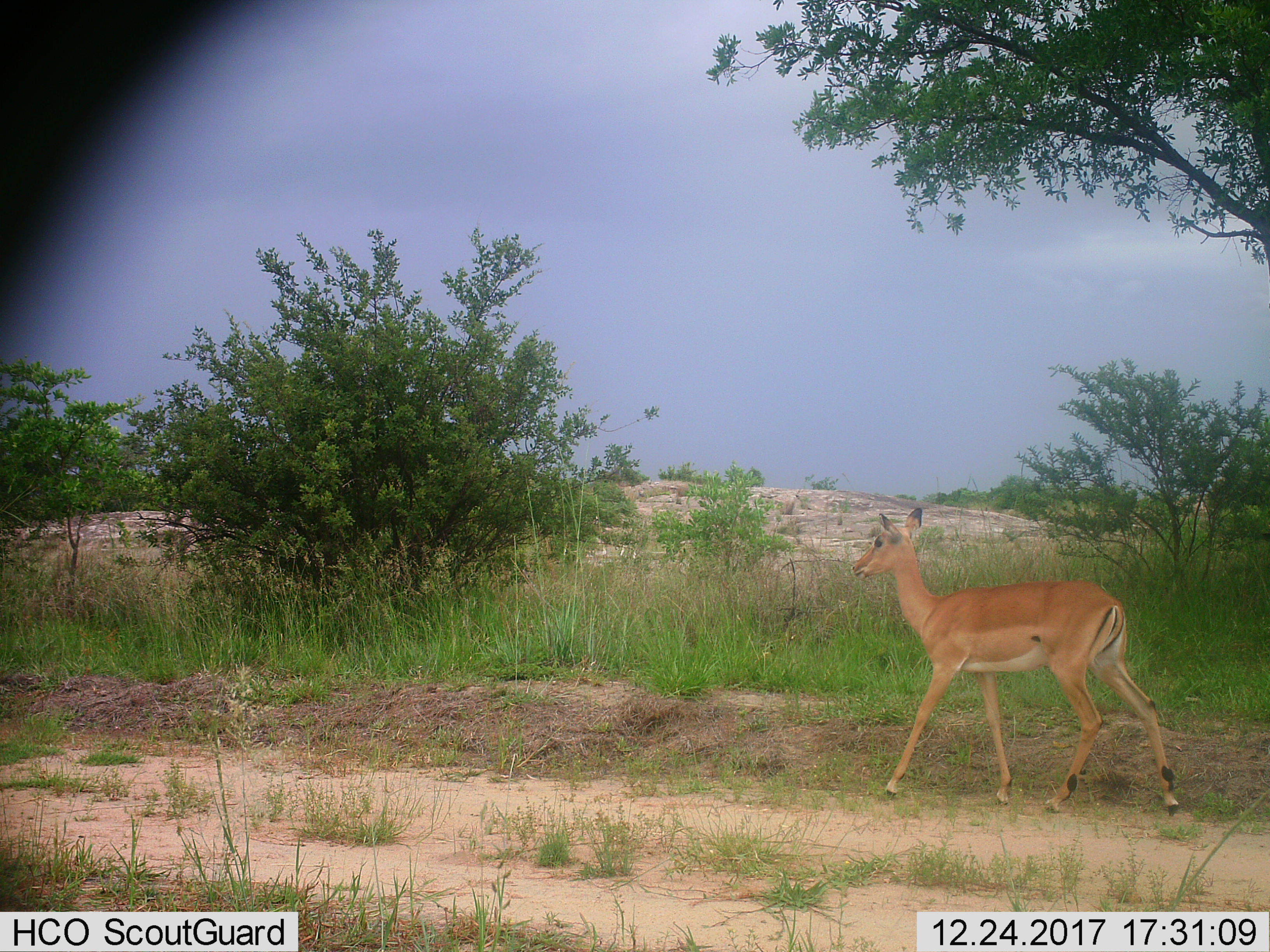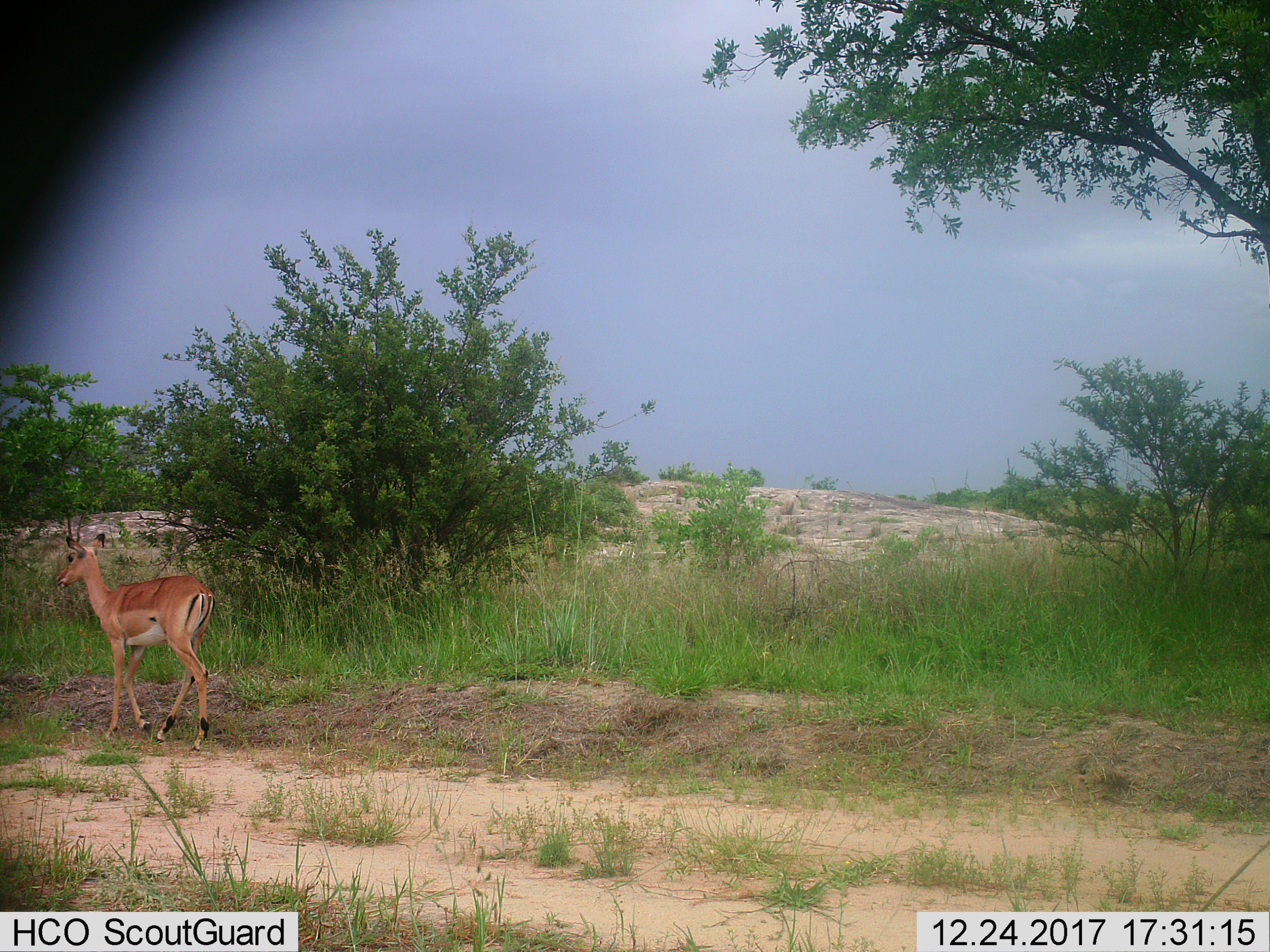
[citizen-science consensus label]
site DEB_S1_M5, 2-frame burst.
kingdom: Animalia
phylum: Chordata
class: Mammalia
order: Artiodactyla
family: Bovidae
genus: Aepyceros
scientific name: Aepyceros melampus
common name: impala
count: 1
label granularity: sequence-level